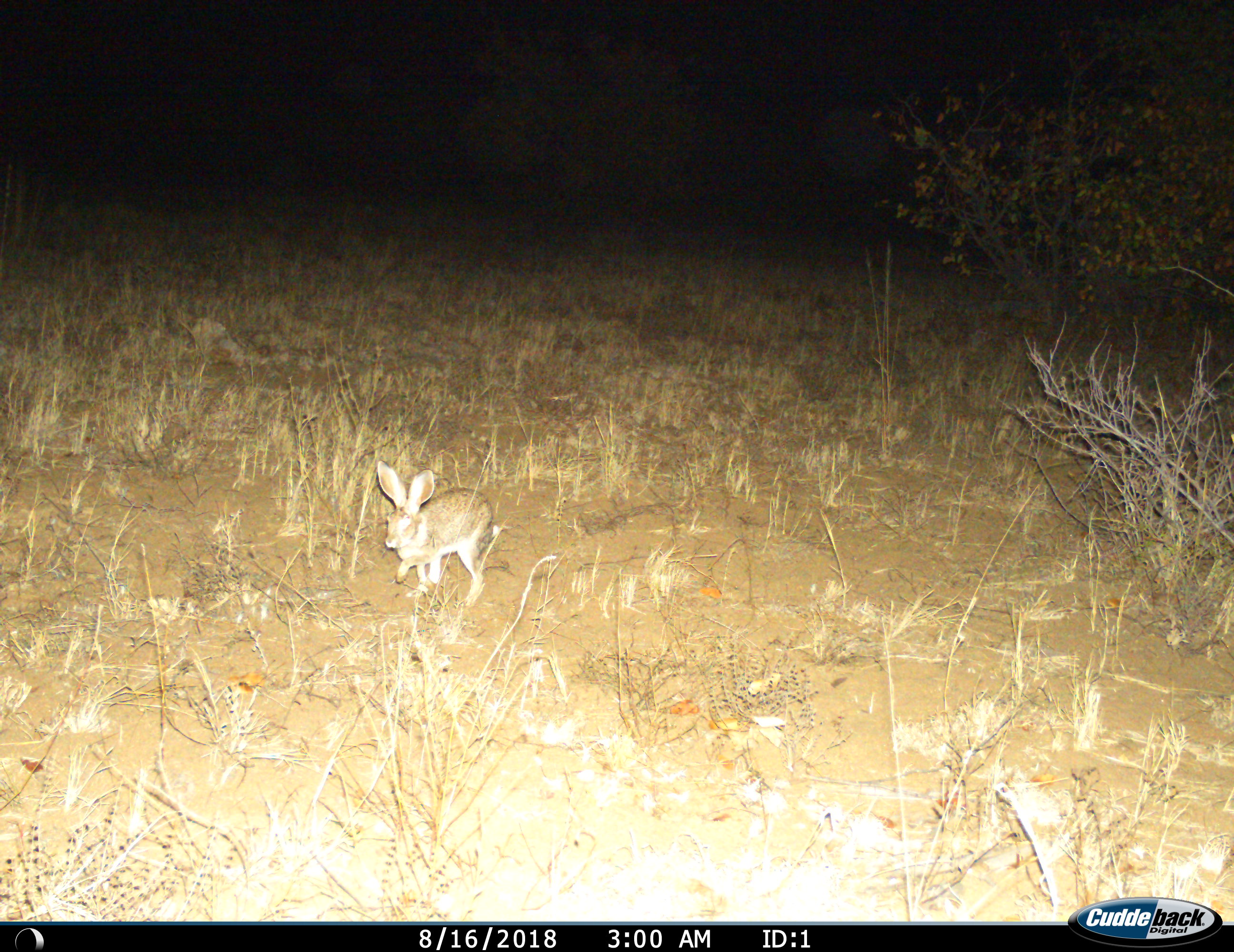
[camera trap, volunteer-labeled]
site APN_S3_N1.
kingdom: Animalia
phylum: Chordata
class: Mammalia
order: Lagomorpha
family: Leporidae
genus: Lepus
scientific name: Lepus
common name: hare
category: hareunknown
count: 1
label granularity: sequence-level